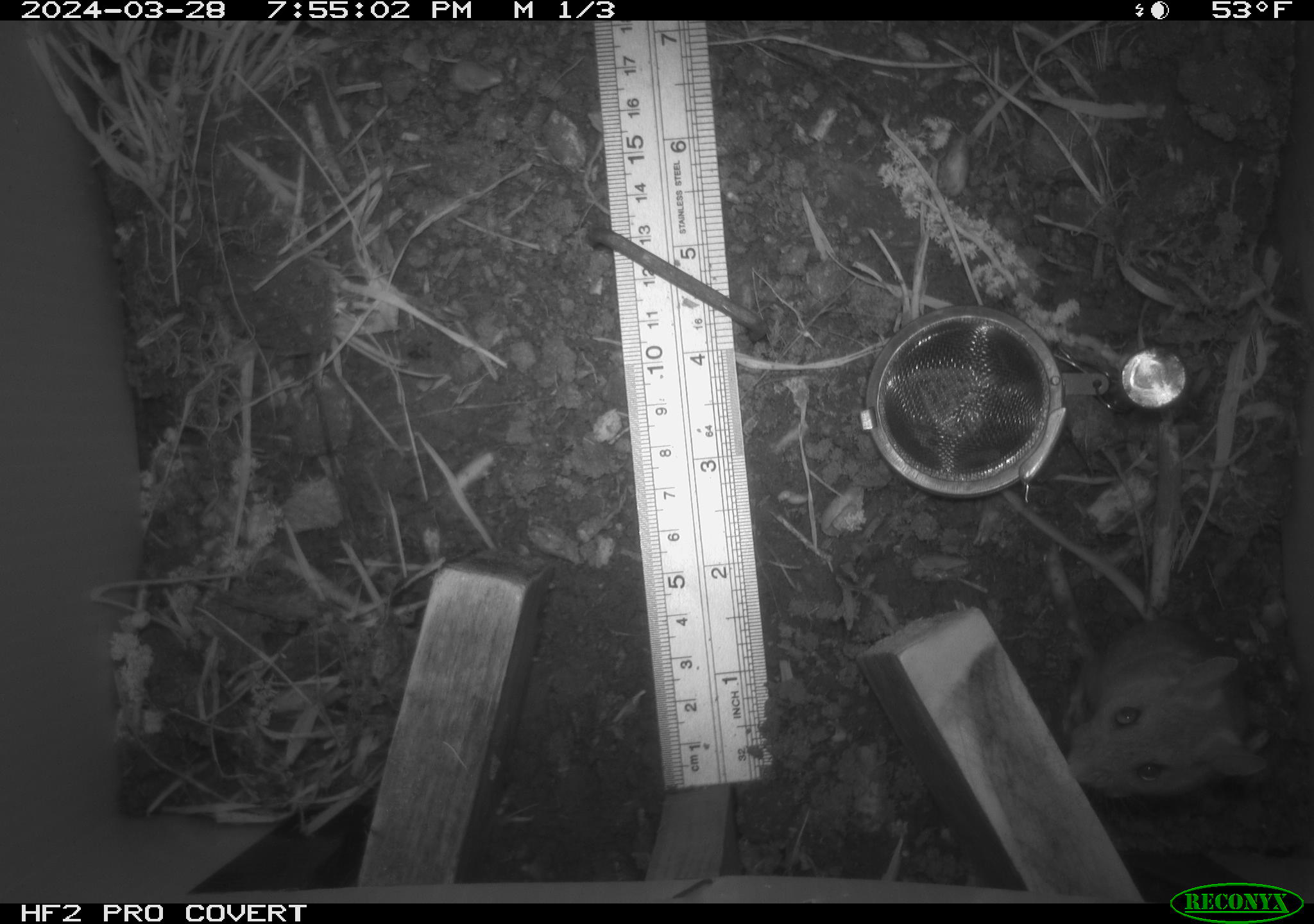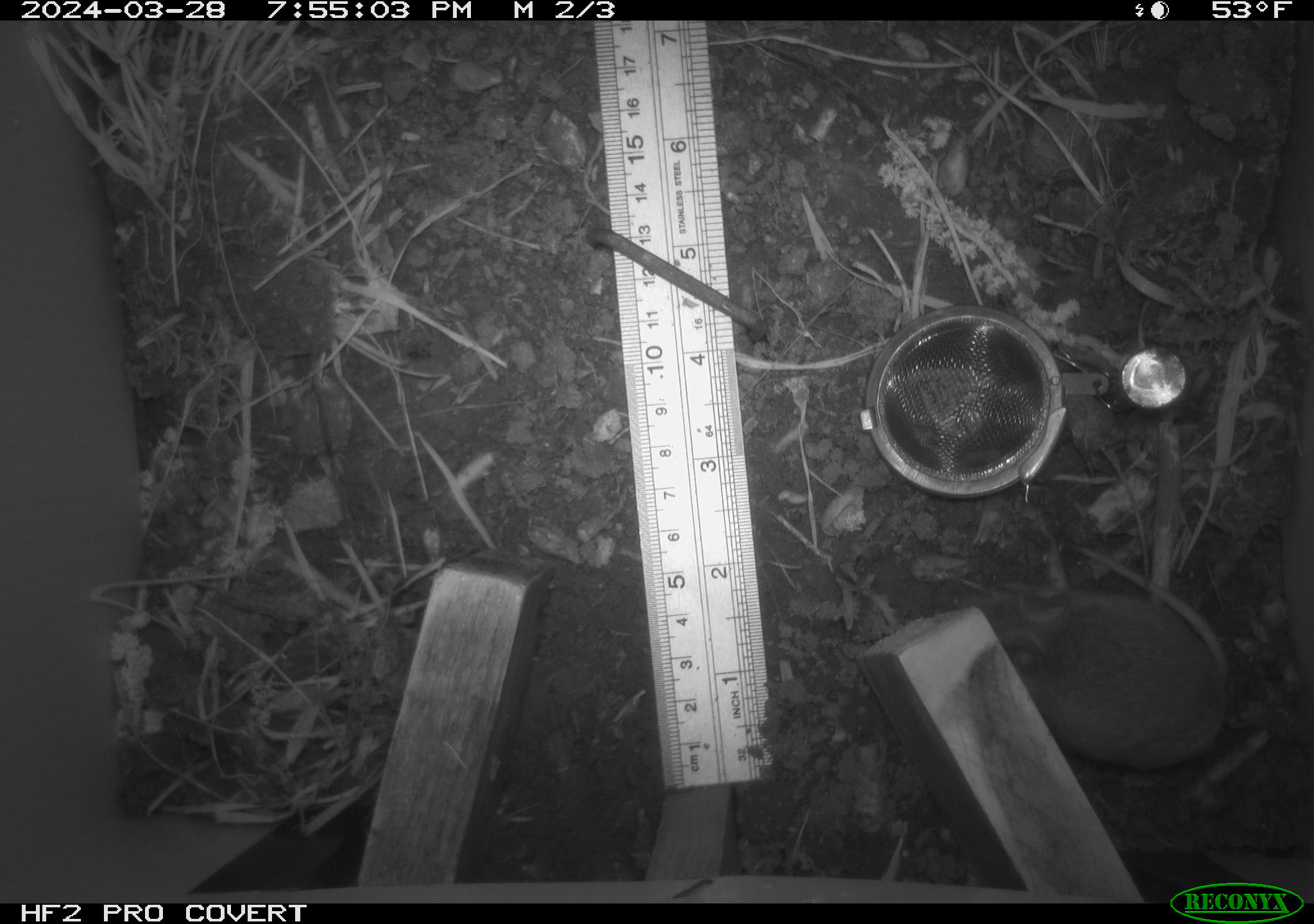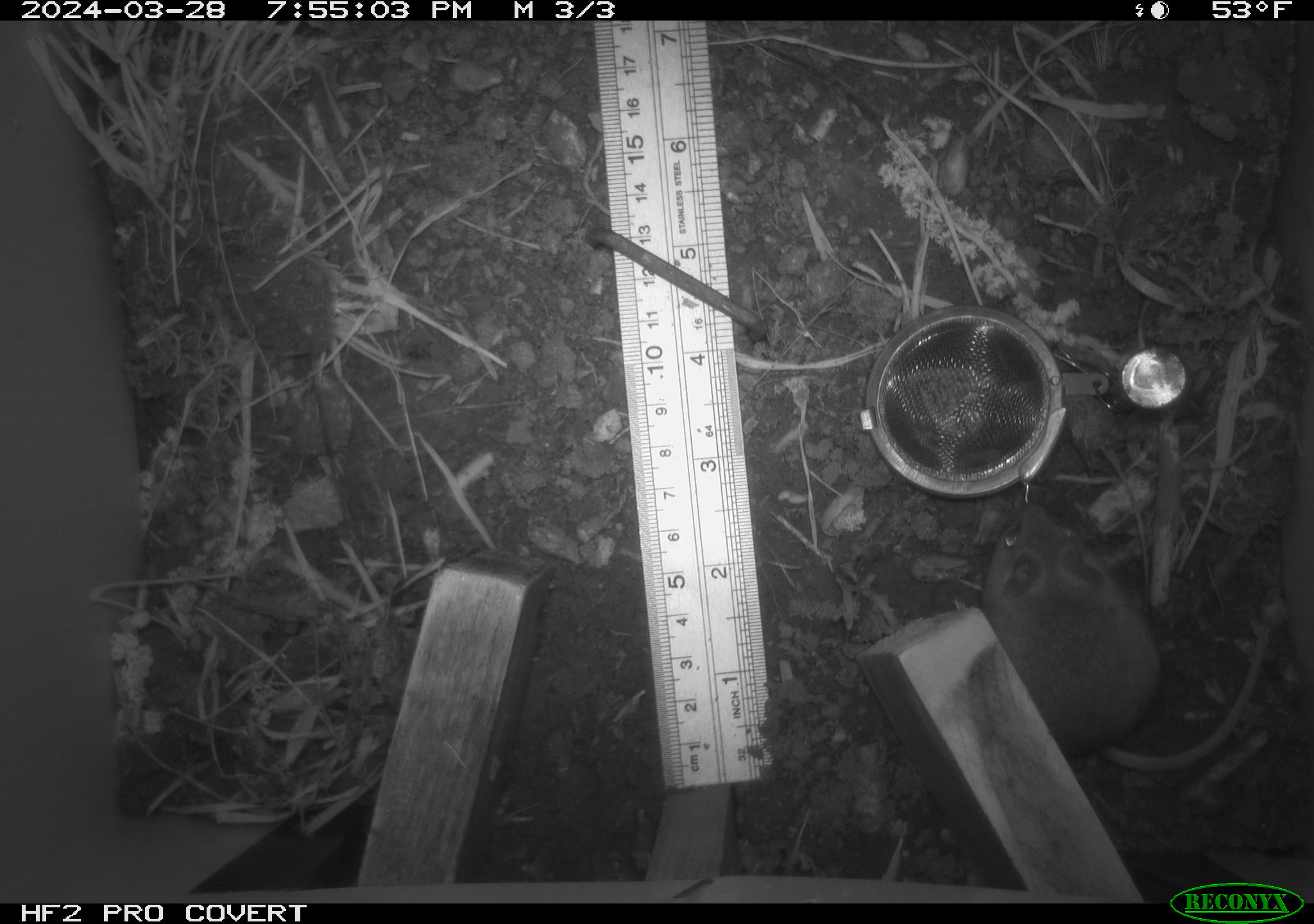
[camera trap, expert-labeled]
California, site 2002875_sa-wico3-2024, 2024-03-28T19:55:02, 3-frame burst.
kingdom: Animalia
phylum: Chordata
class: Mammalia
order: Rodentia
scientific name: Rodentia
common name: mouse species